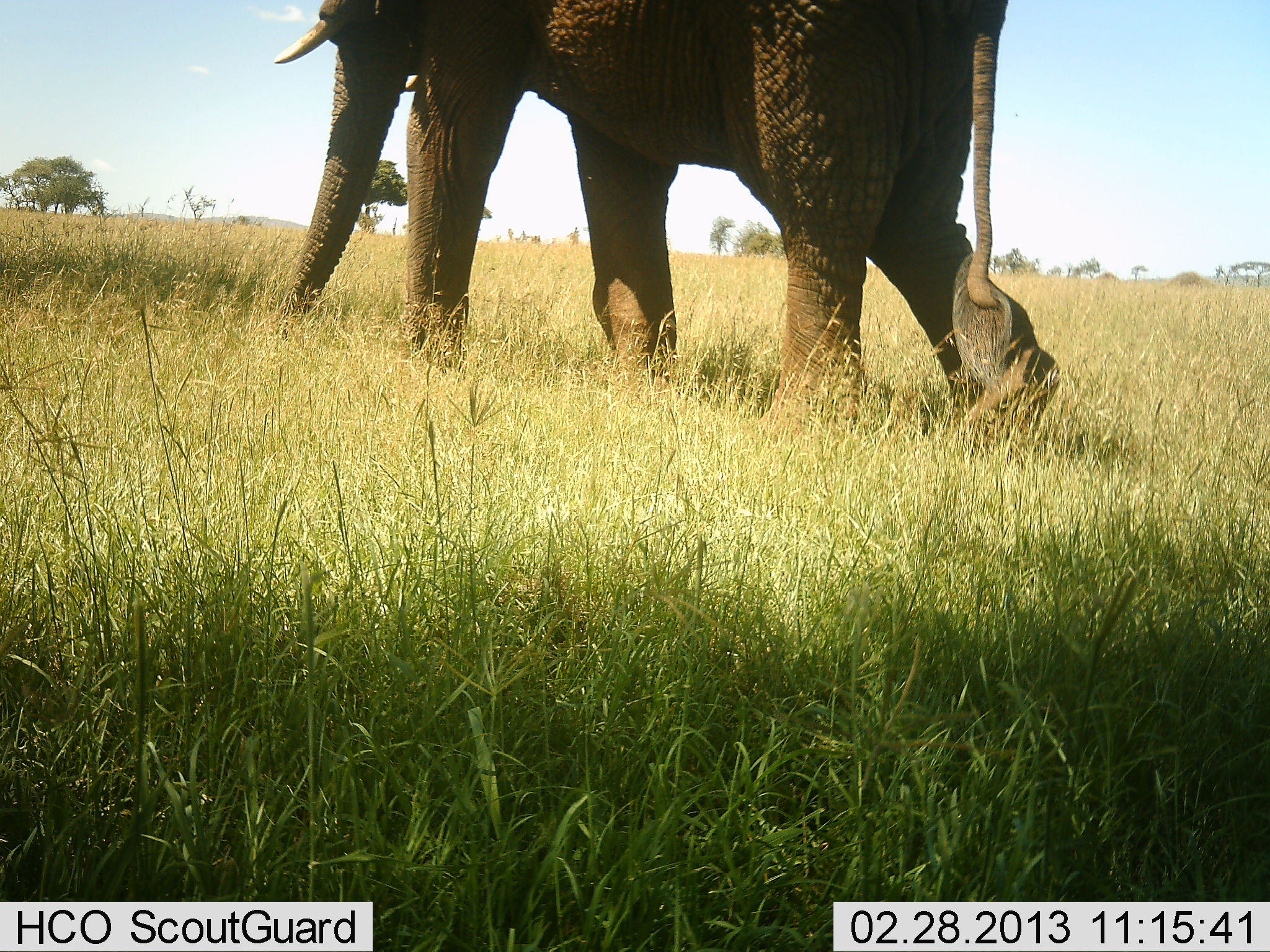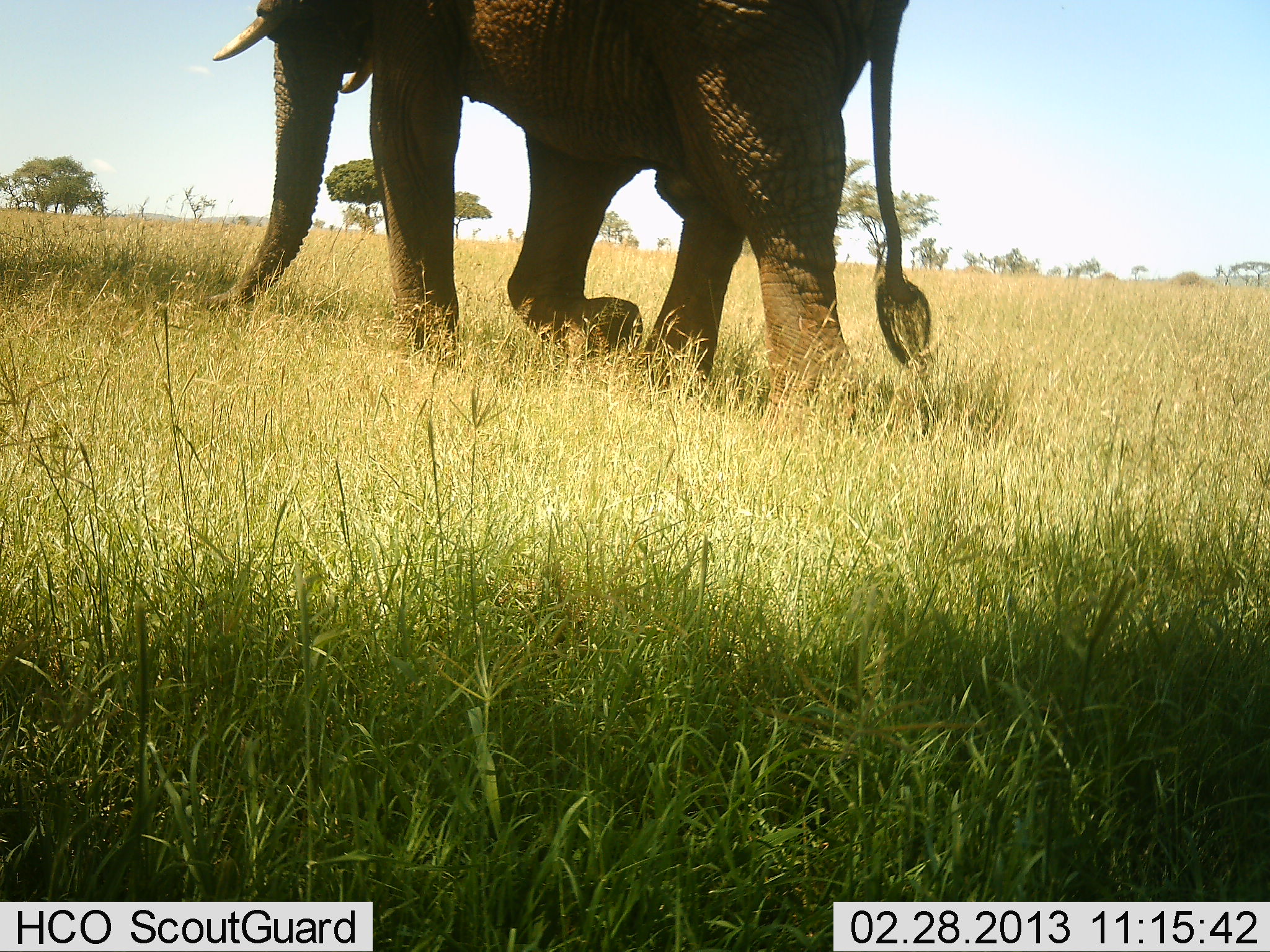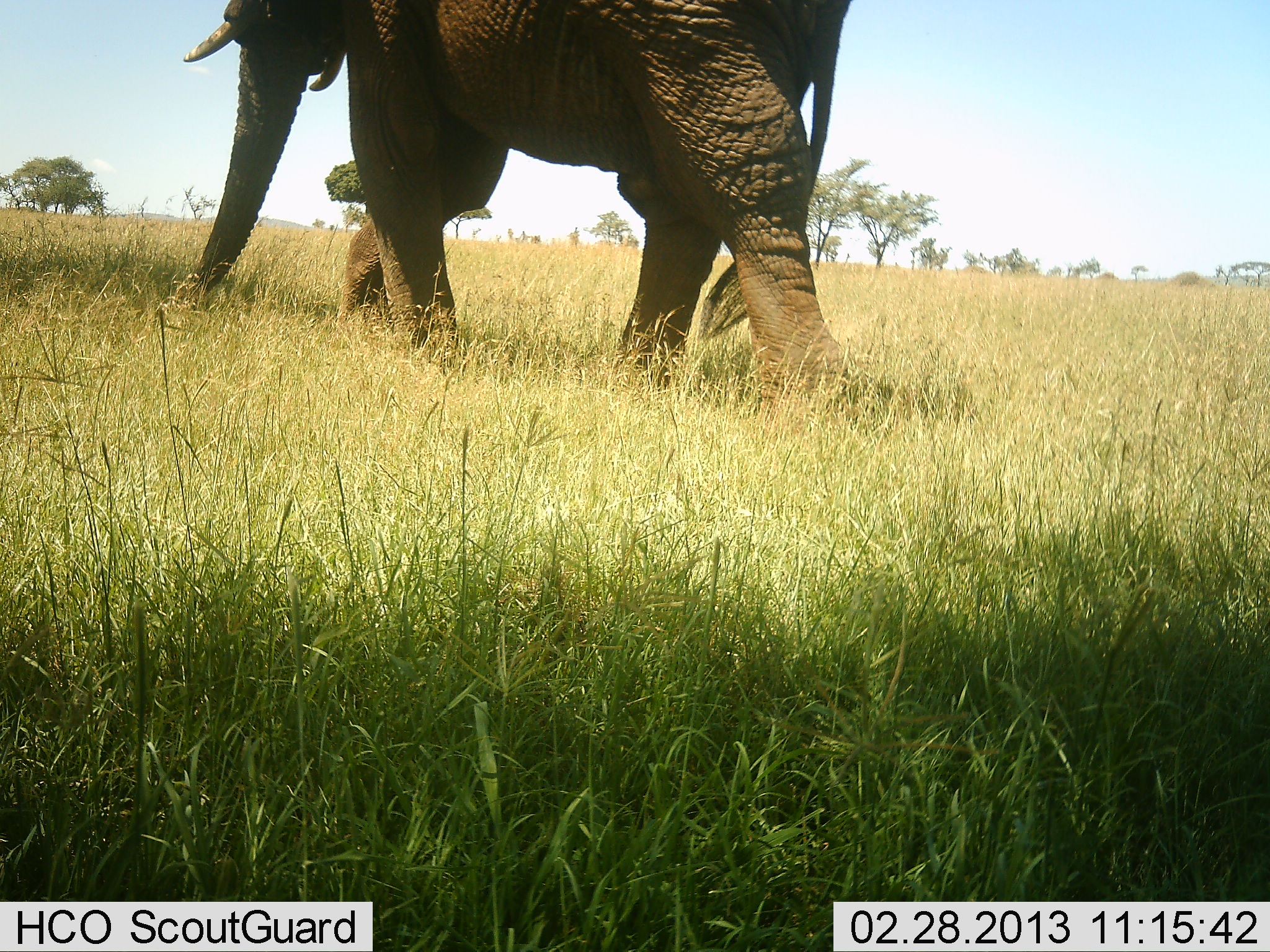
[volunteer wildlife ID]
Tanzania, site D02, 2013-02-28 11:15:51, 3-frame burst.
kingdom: Animalia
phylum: Chordata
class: Mammalia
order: Proboscidea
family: Elephantidae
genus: Loxodonta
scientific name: Loxodonta africana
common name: african bush elephant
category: elephant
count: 1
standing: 5%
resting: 0%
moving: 100%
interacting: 0%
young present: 0%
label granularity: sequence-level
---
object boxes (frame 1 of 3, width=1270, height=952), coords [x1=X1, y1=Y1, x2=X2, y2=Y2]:
animal: [x1=268, y1=0, x2=1063, y2=457]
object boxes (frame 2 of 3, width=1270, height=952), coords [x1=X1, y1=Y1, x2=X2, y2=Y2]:
animal: [x1=205, y1=0, x2=934, y2=446]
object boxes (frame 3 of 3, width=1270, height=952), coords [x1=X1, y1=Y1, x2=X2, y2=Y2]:
animal: [x1=174, y1=0, x2=854, y2=434]